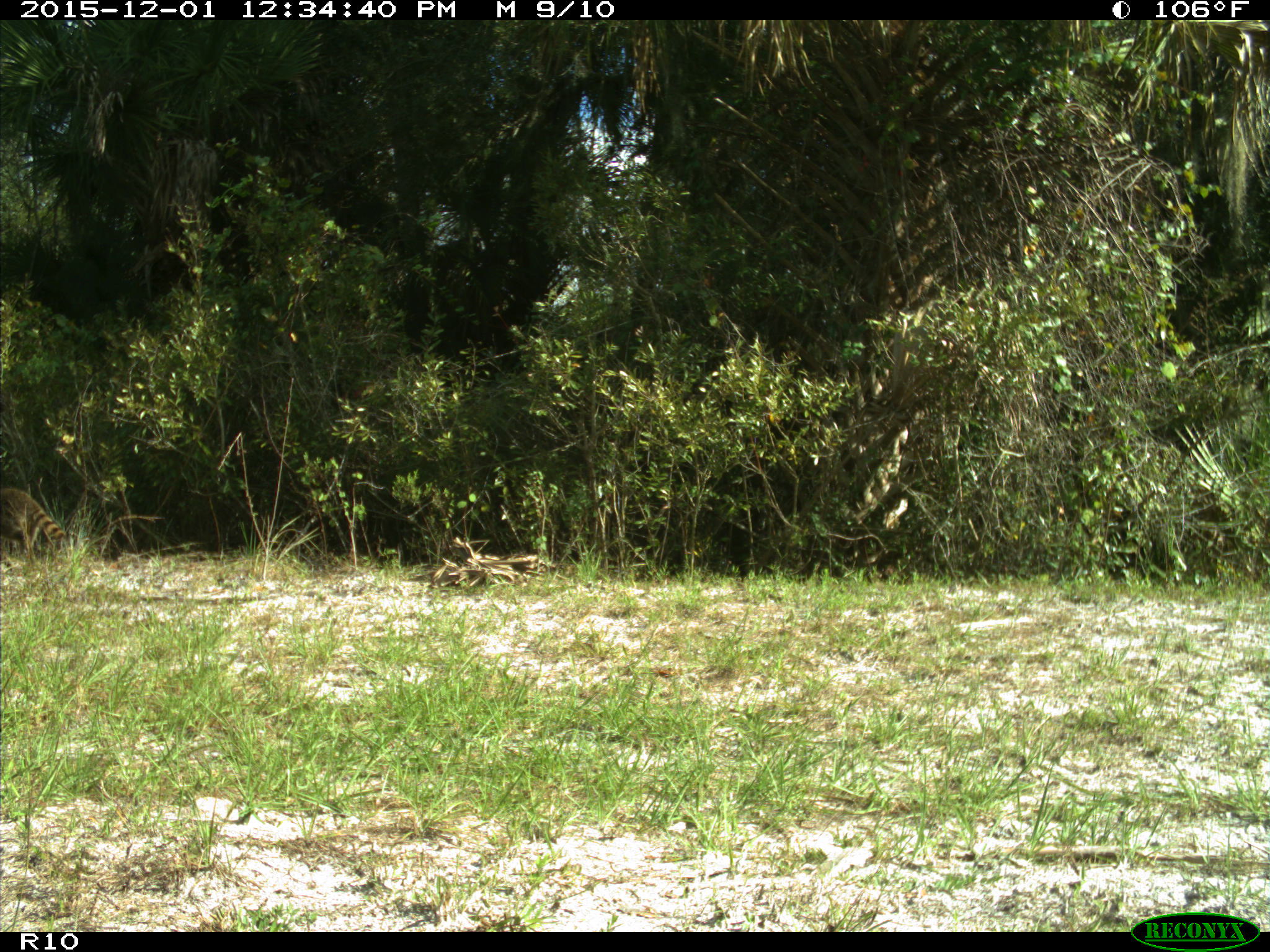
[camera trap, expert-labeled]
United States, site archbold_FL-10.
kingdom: Animalia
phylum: Chordata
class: Mammalia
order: Carnivora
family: Procyonidae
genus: Procyon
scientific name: Procyon lotor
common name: common raccoon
Procyon lotor (common raccoon).